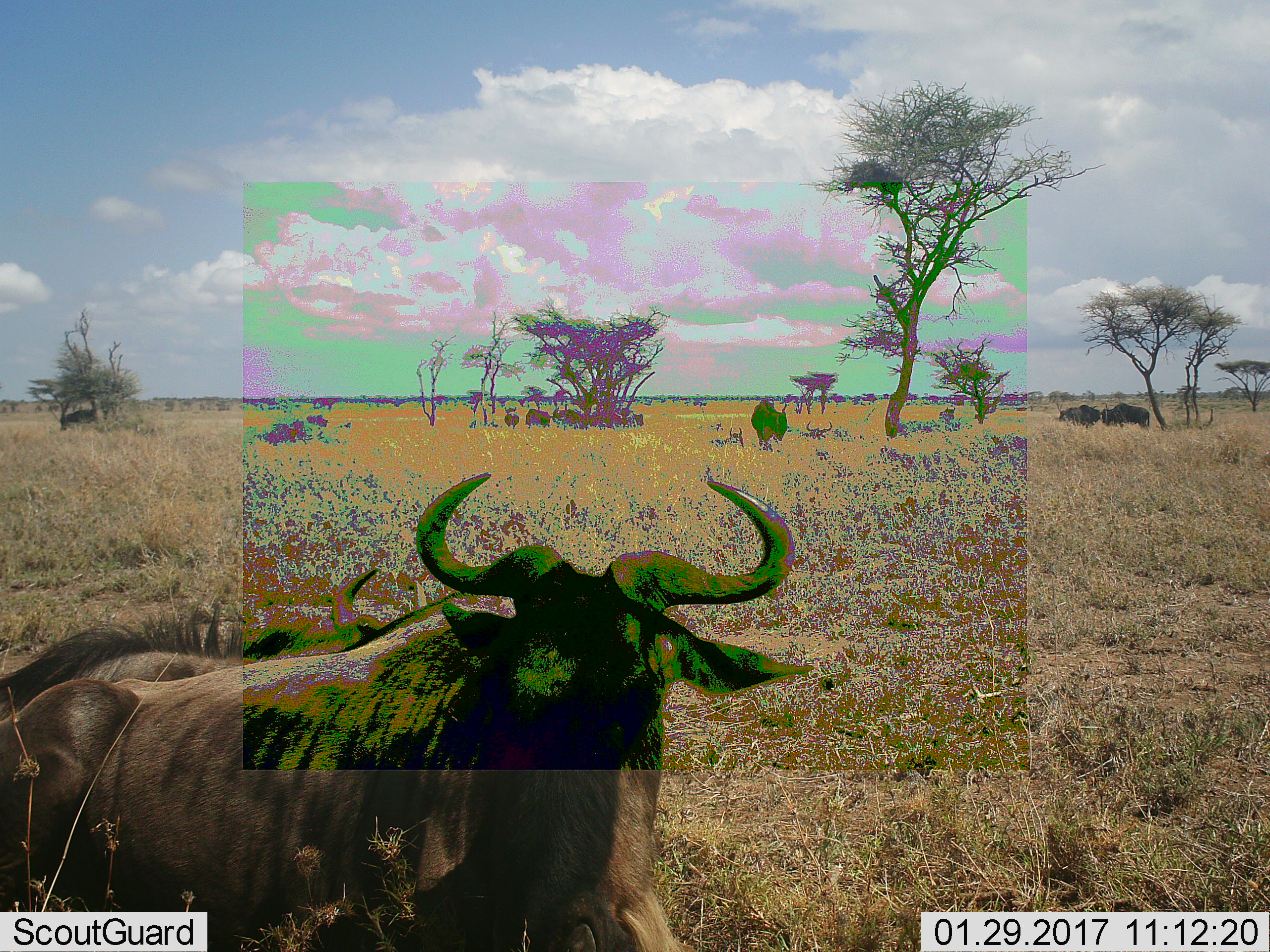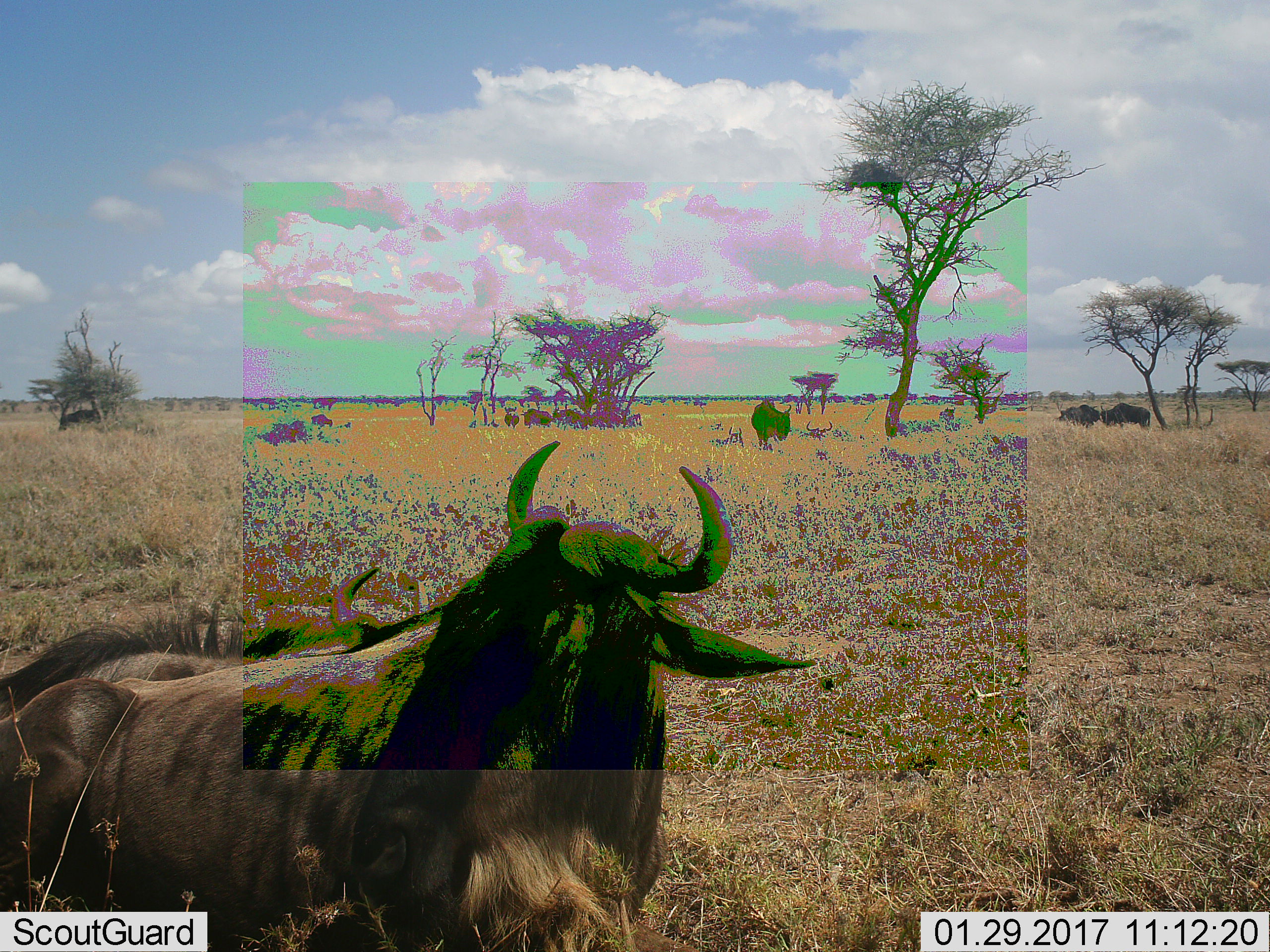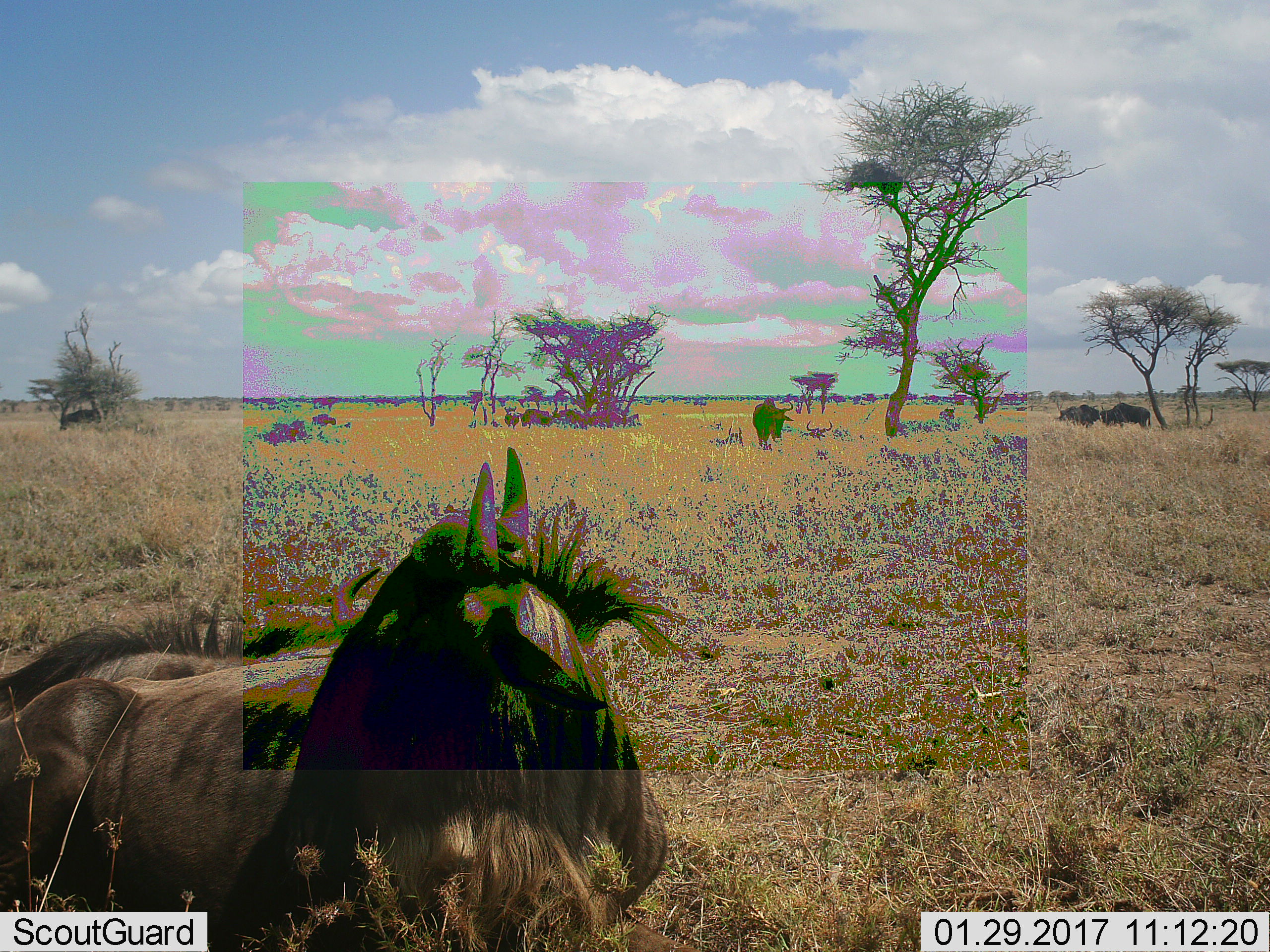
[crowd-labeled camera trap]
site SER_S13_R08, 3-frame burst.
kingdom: Animalia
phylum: Chordata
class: Mammalia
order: Artiodactyla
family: Bovidae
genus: Connochaetes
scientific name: Connochaetes taurinus taurinus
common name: blue wildebeest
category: wildebeestblue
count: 11-50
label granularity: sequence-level